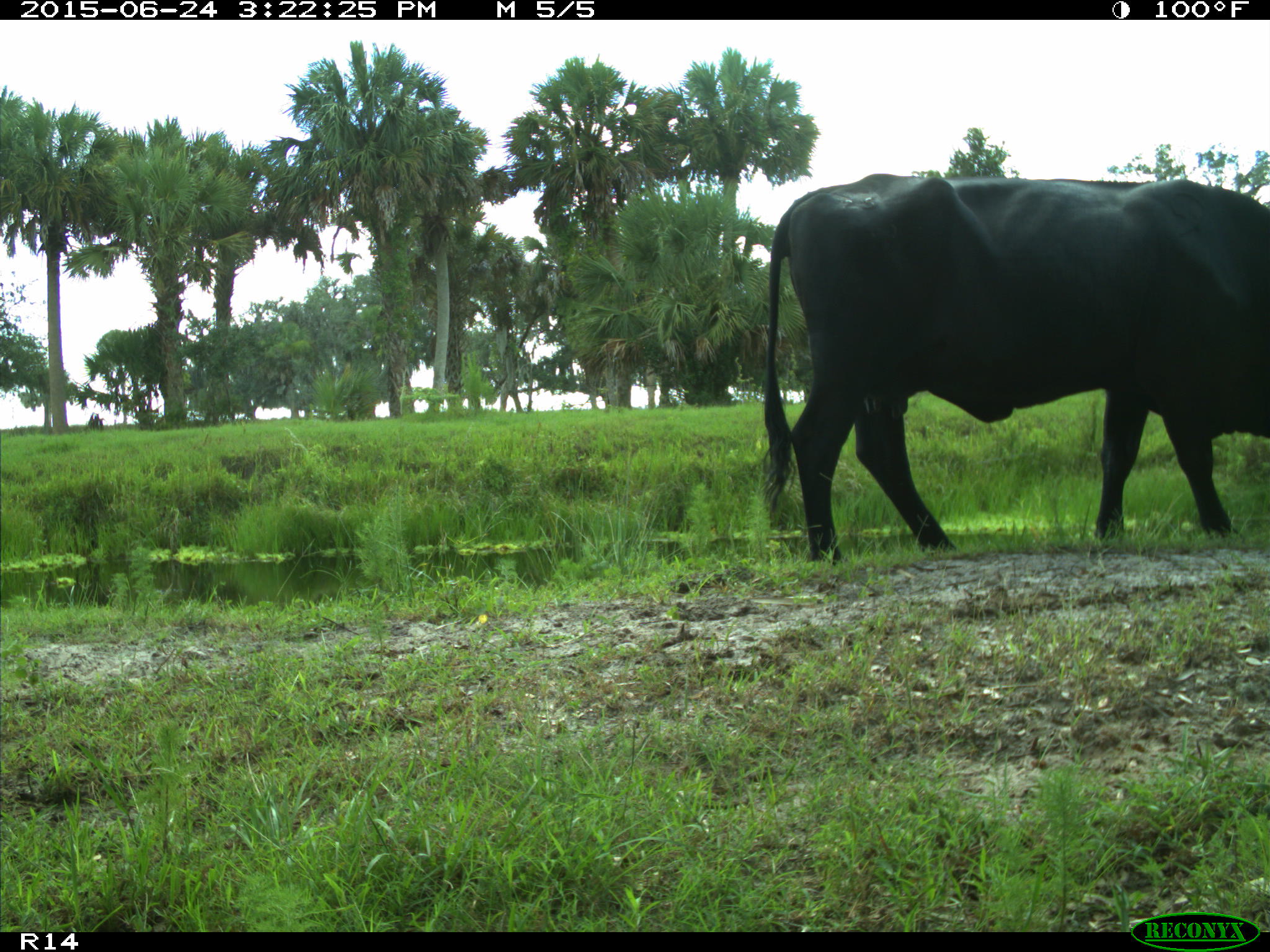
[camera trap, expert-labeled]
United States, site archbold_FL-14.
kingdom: Animalia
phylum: Chordata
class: Mammalia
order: Artiodactyla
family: Bovidae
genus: Bos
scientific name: Bos taurus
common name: domestic cow